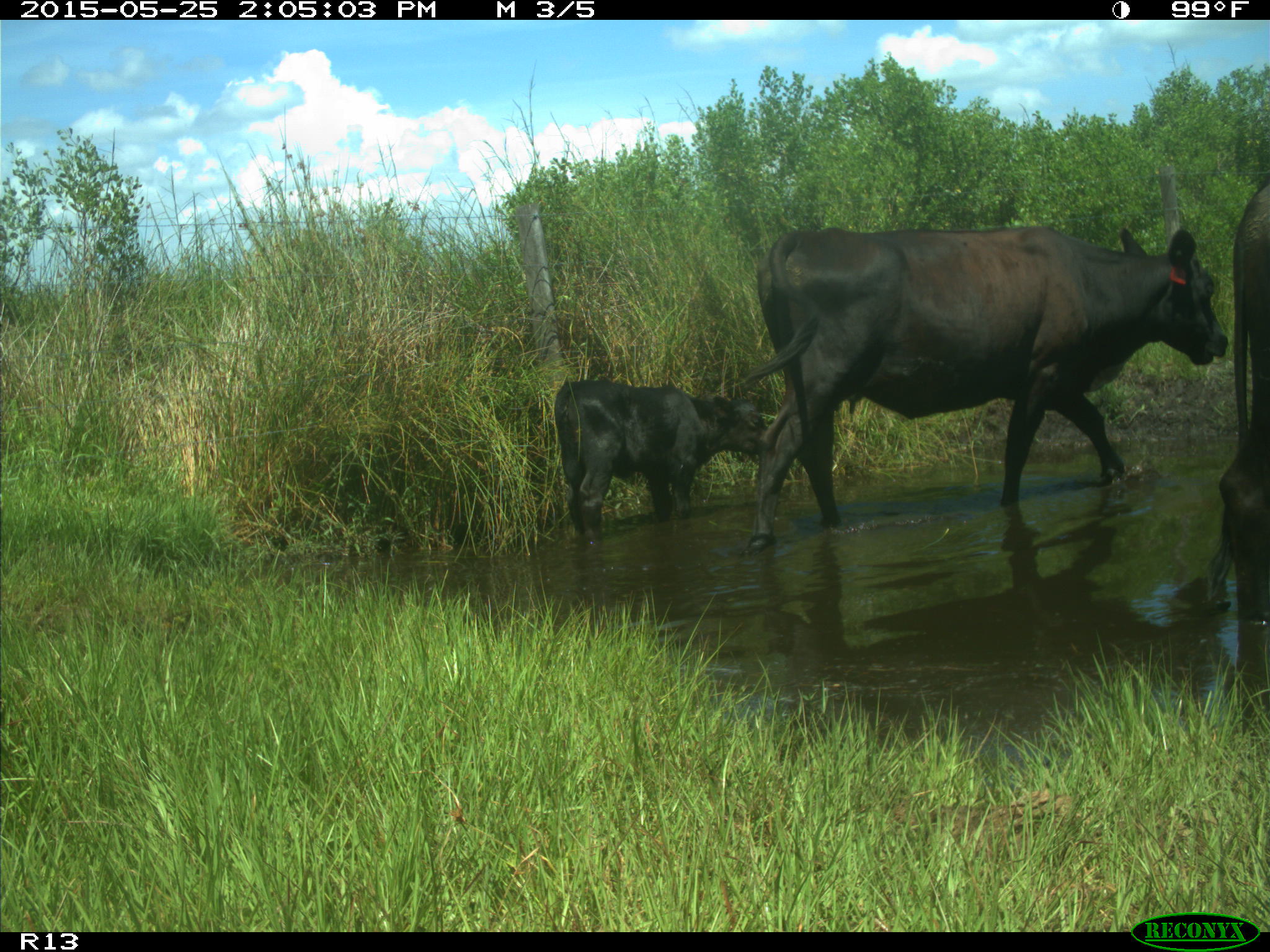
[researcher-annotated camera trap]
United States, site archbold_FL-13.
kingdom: Animalia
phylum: Chordata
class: Mammalia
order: Artiodactyla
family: Bovidae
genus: Bos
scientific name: Bos taurus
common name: domestic cow